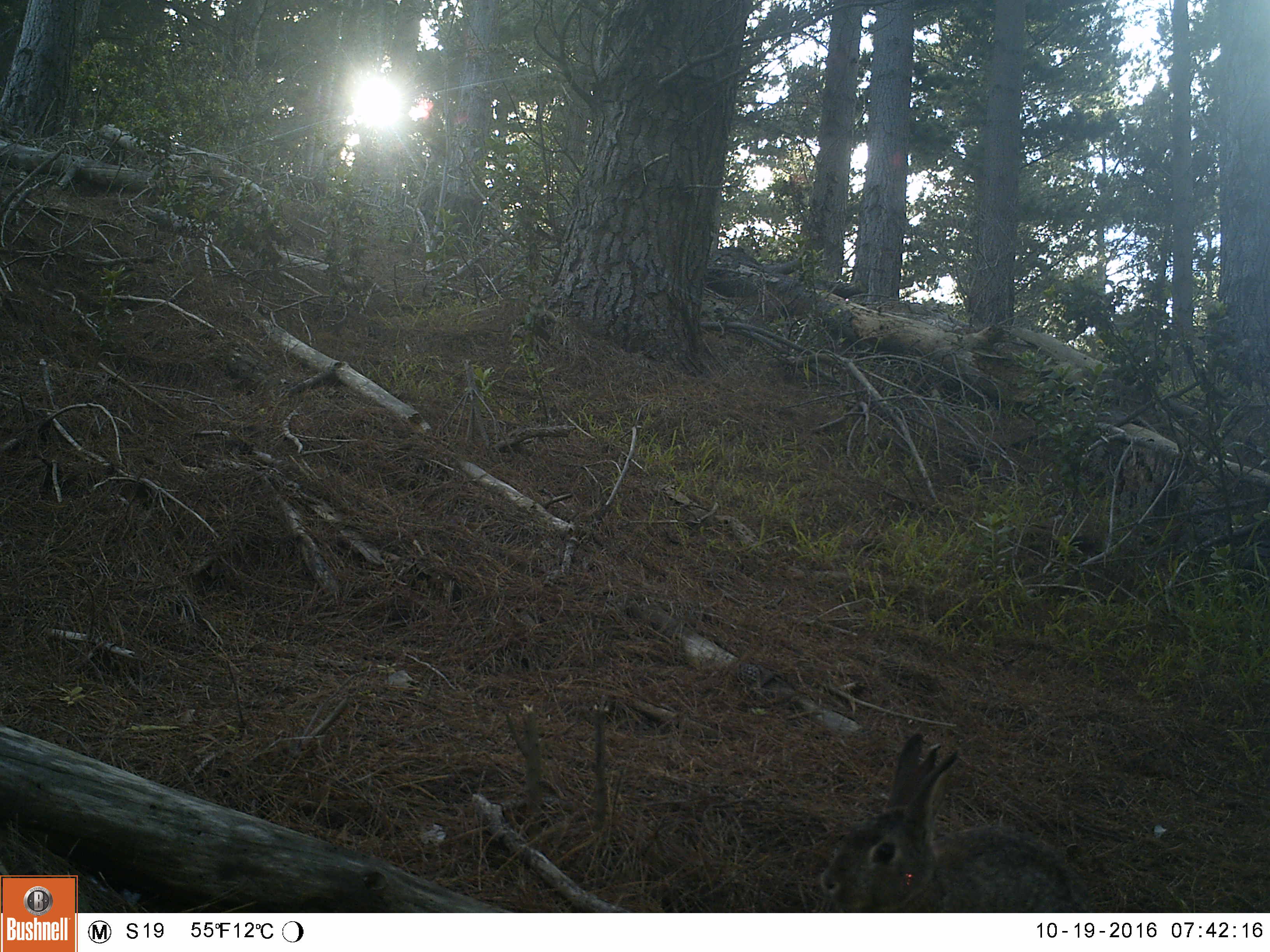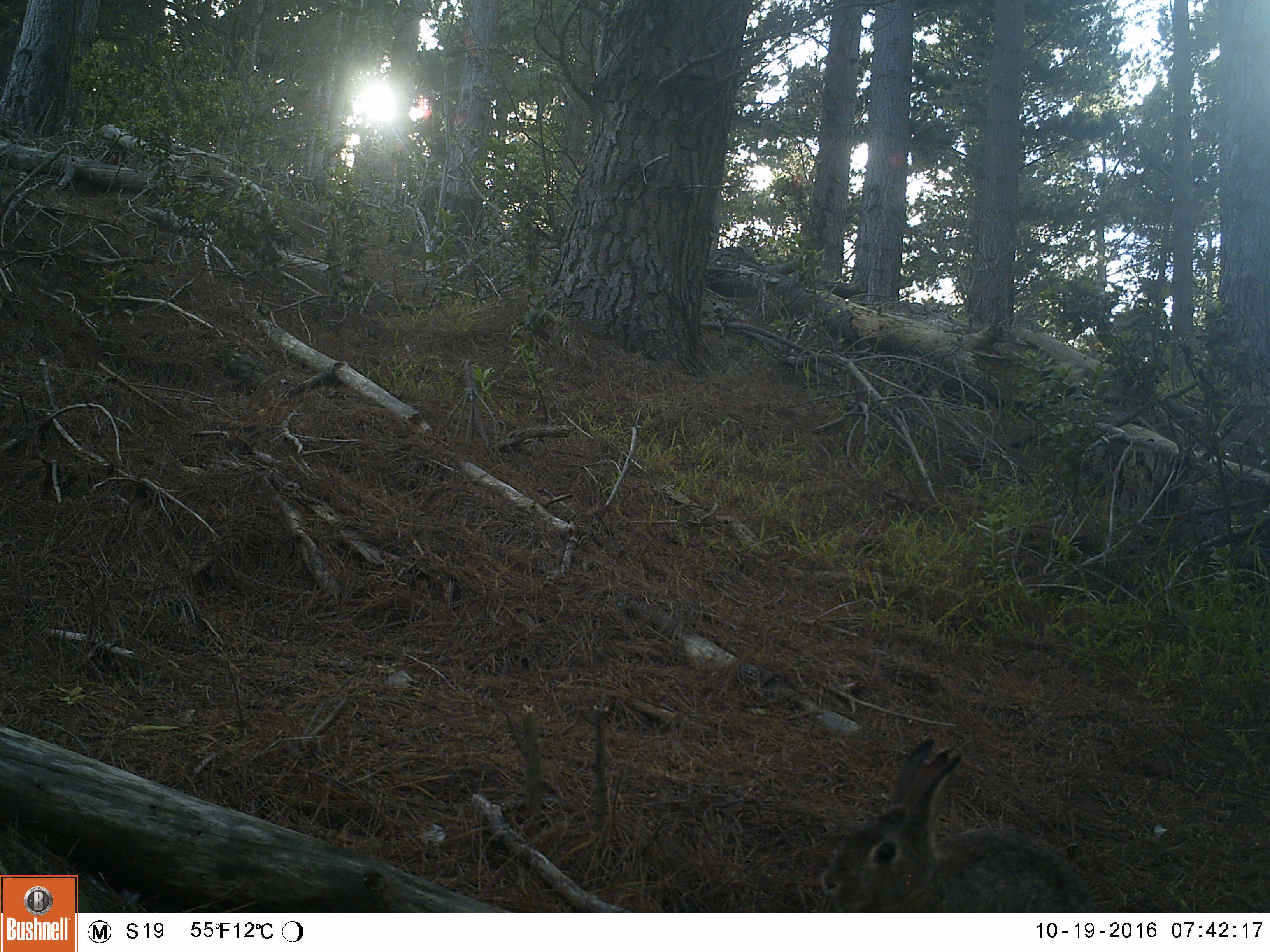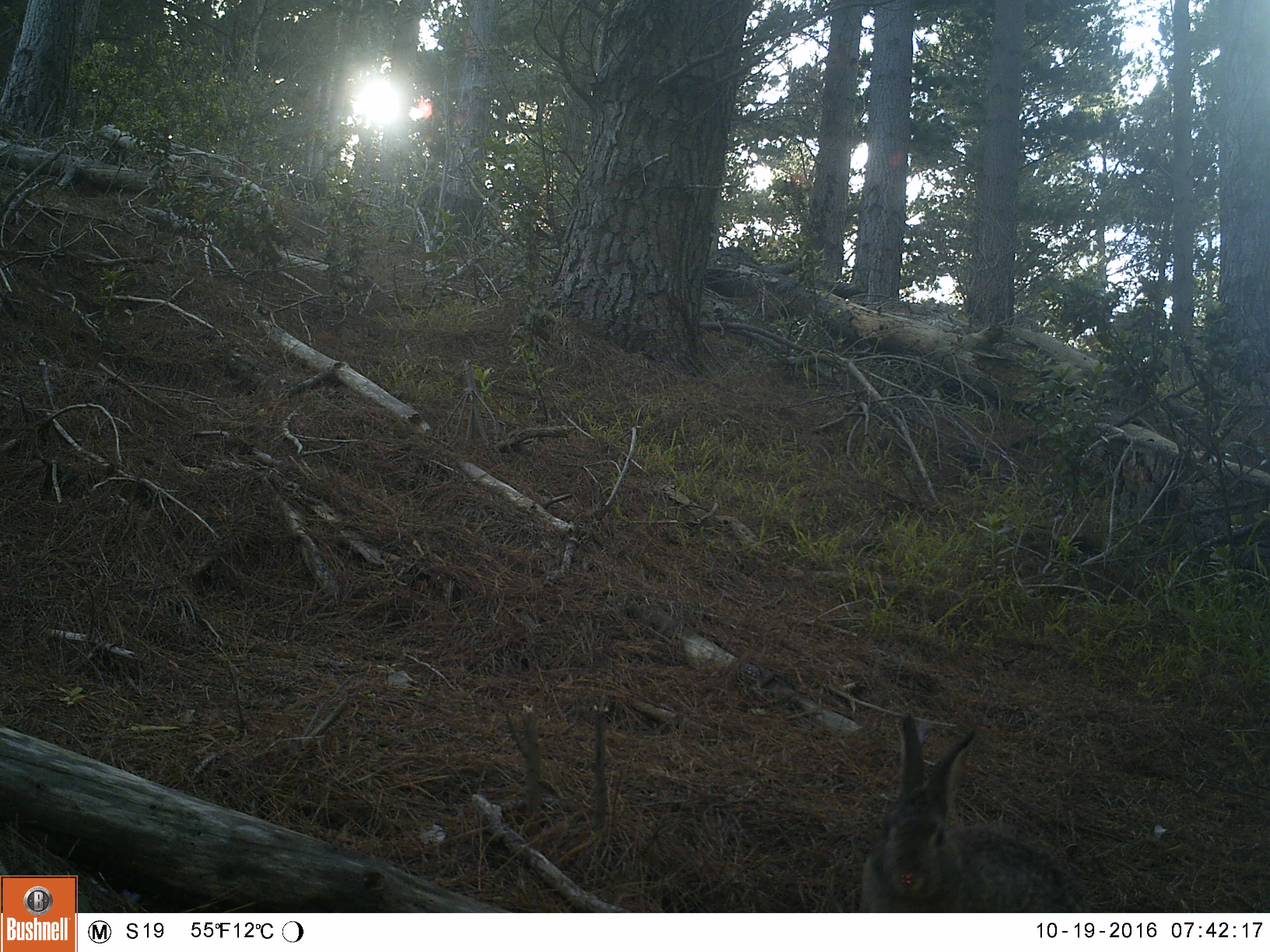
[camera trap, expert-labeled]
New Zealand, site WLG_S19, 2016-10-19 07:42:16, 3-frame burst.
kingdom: Animalia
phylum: Chordata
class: Mammalia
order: Lagomorpha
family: Leporidae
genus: Oryctolagus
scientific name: Oryctolagus cuniculus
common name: european rabbit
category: rabbit